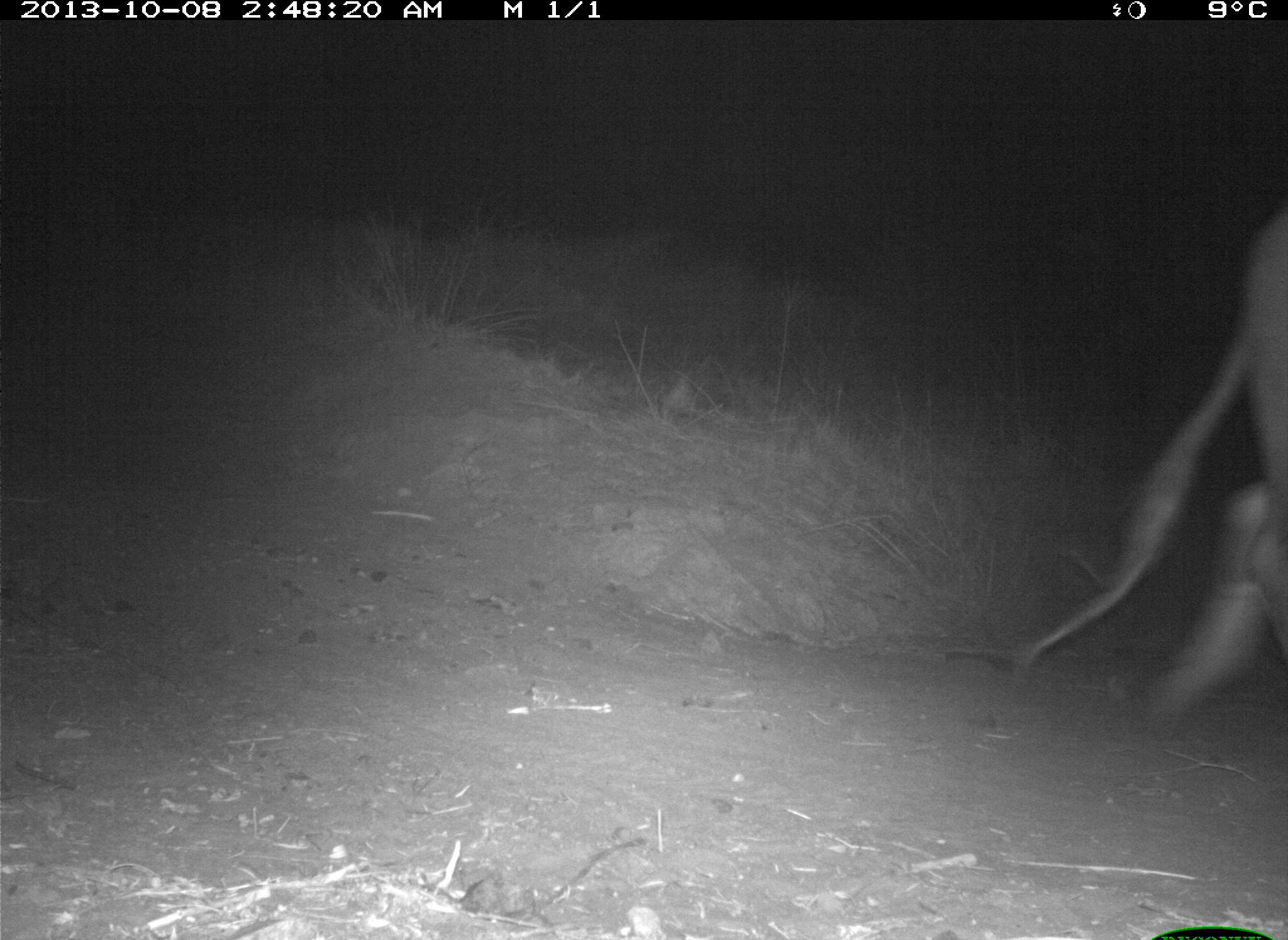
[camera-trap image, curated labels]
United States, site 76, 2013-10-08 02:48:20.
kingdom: Animalia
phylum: Chordata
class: Mammalia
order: Artiodactyla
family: Bovidae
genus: Bos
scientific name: Bos taurus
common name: cow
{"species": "cow (Bos taurus)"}